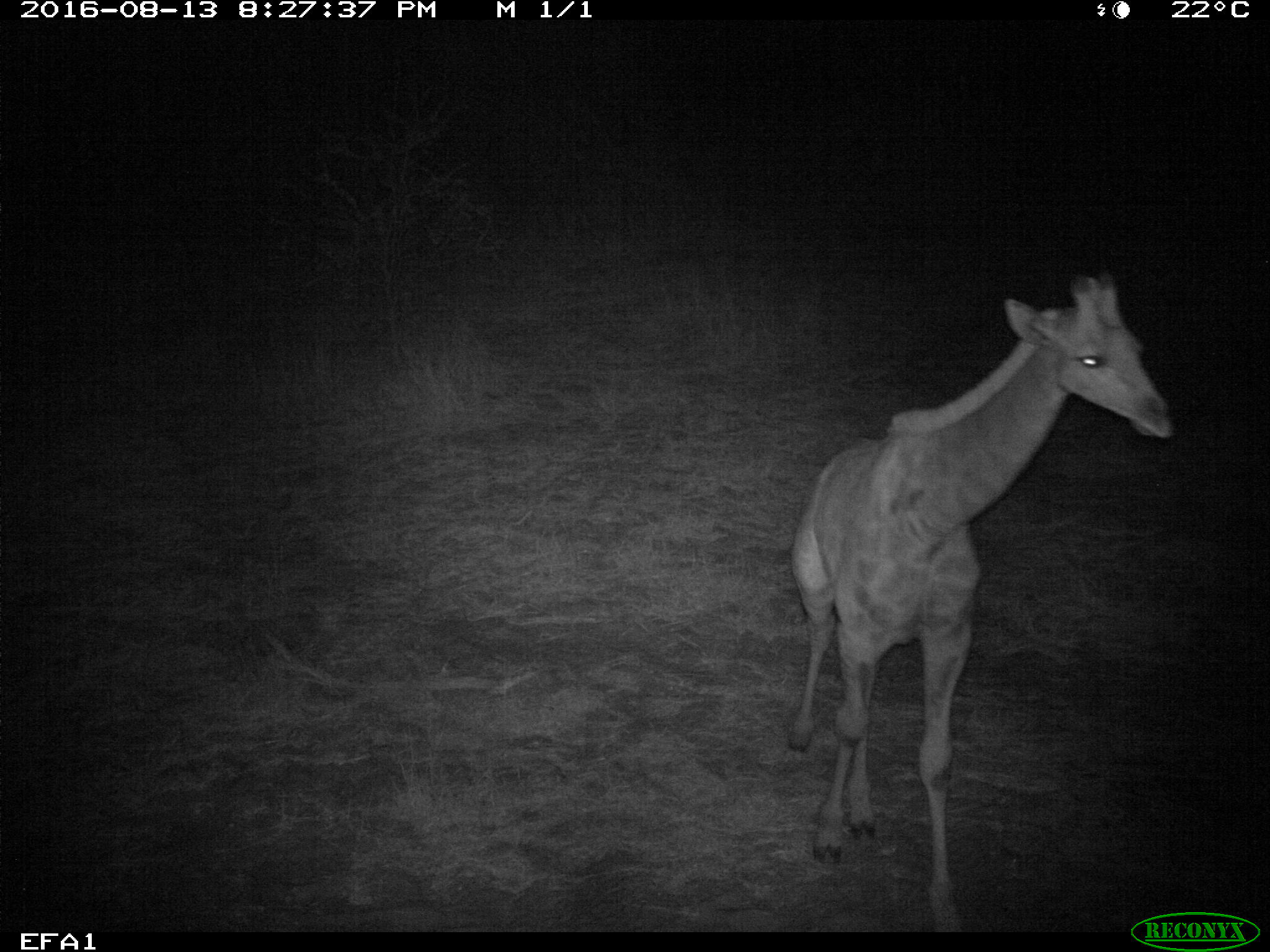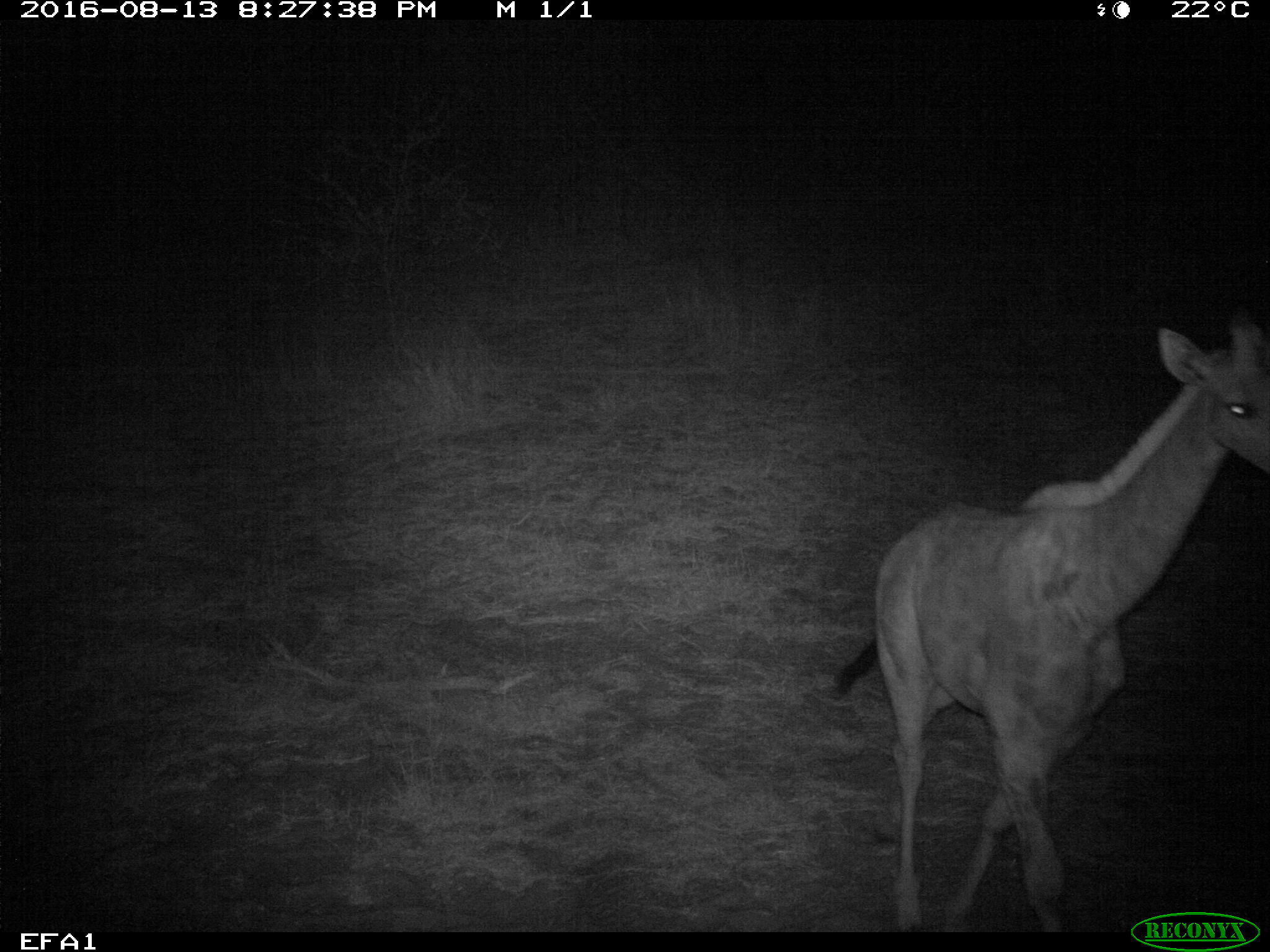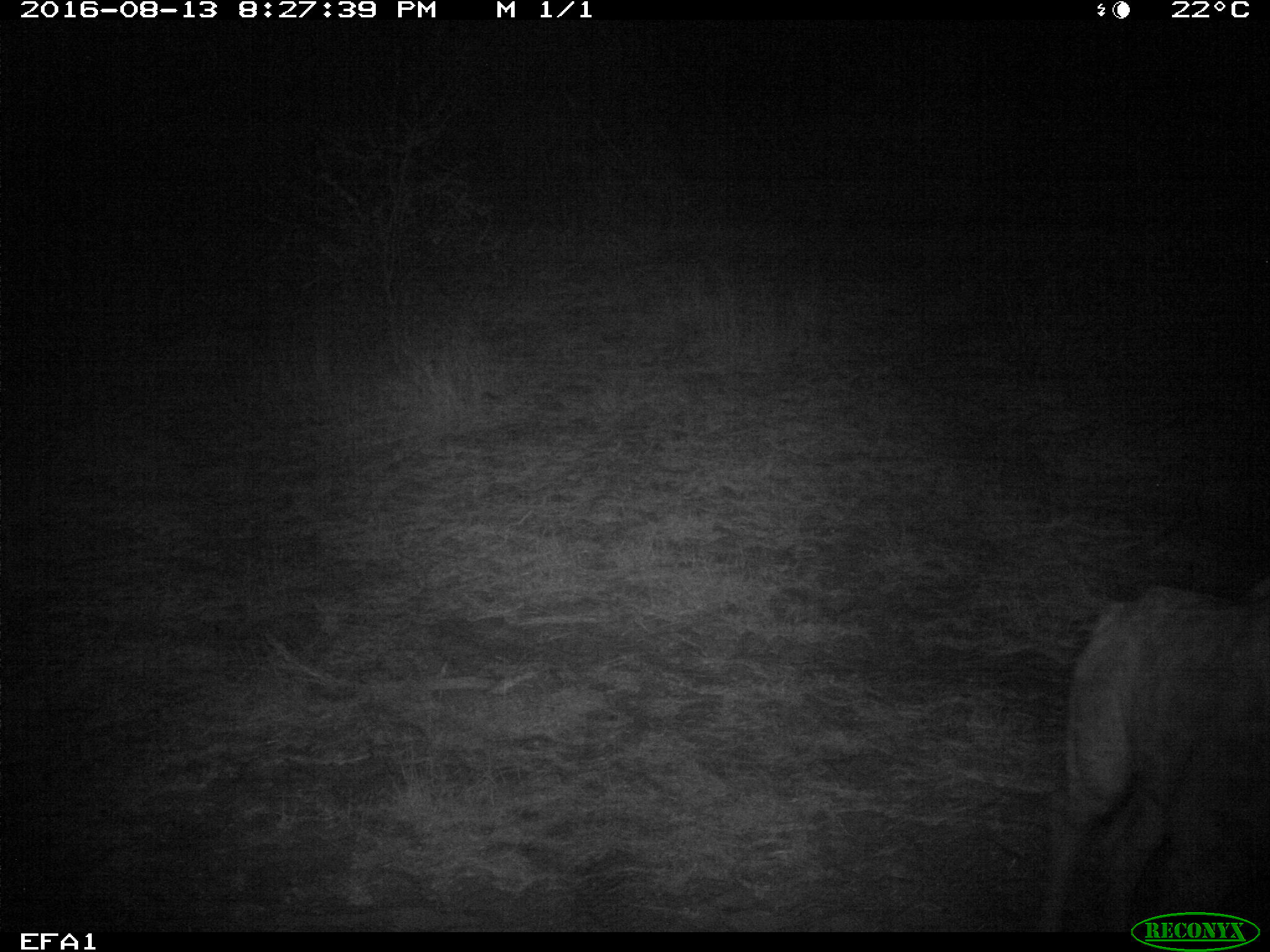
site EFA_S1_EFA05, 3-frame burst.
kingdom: Animalia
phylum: Chordata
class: Mammalia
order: Artiodactyla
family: Giraffidae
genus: Giraffa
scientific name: Giraffa camelopardalis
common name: giraffe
Giraffe (Giraffa camelopardalis), count 1. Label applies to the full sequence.